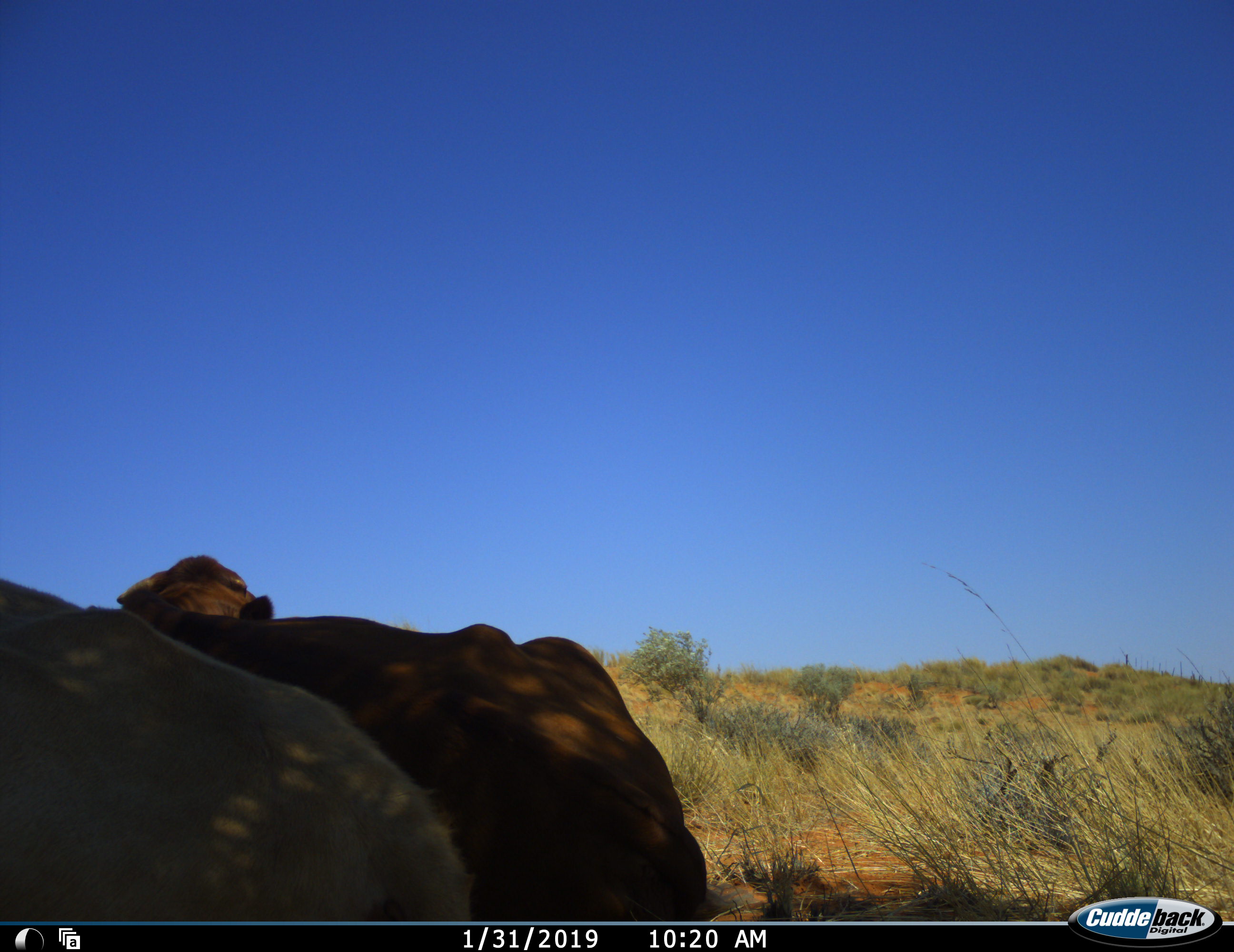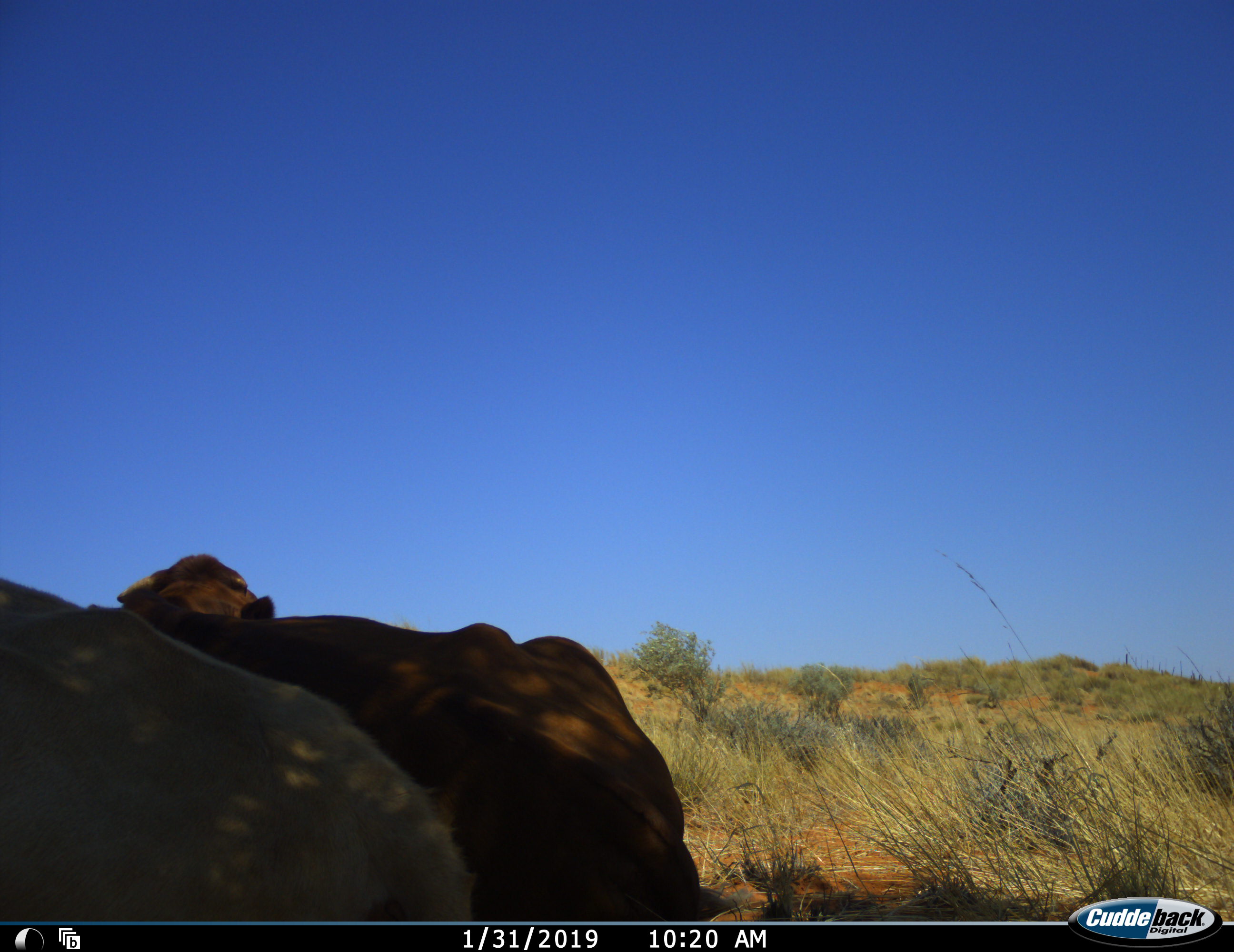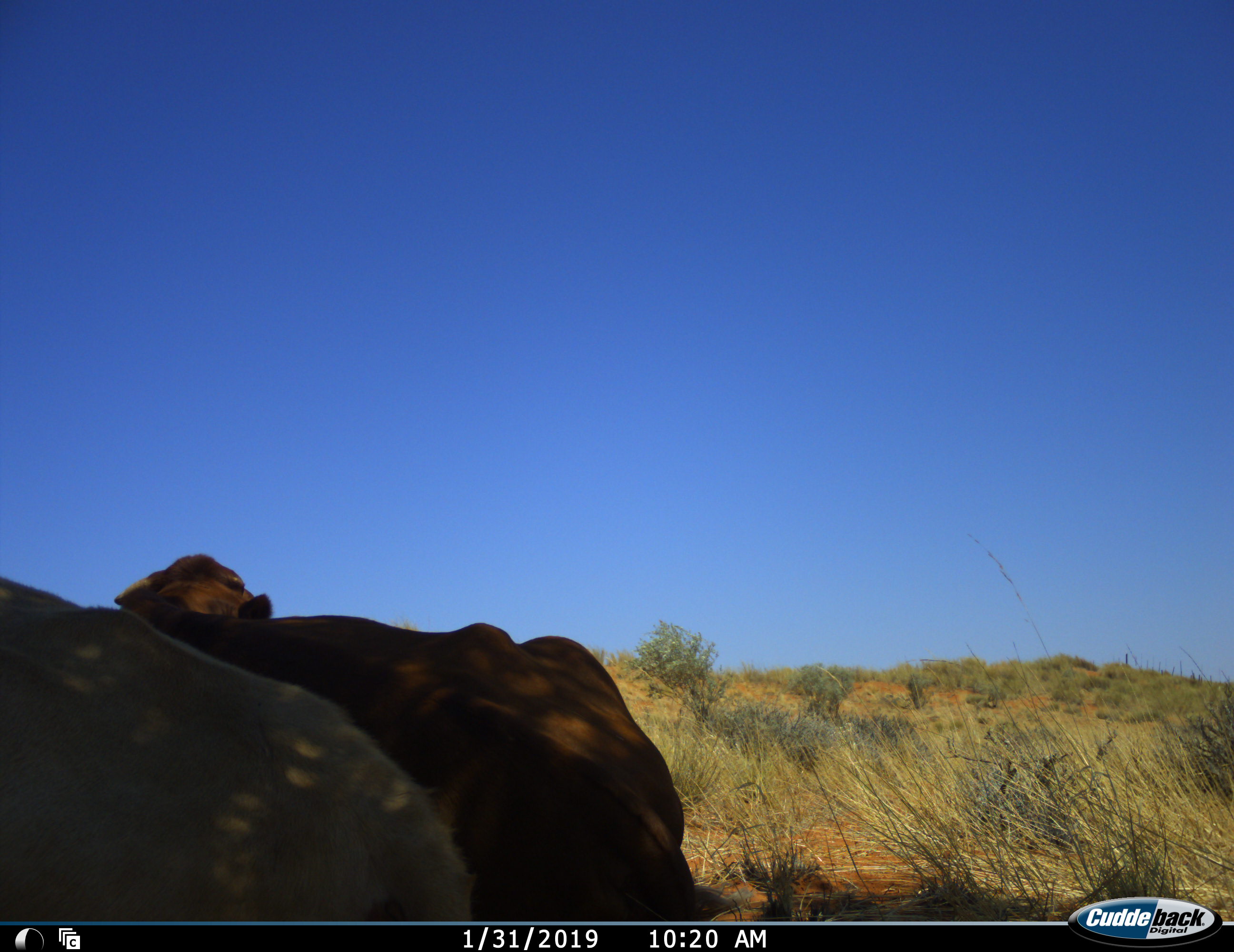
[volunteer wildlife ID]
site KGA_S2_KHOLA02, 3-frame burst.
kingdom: Animalia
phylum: Chordata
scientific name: Vertebrata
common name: domestic animal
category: domesticanimal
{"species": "domesticanimal (domestic animal) (Vertebrata)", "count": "2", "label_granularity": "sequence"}